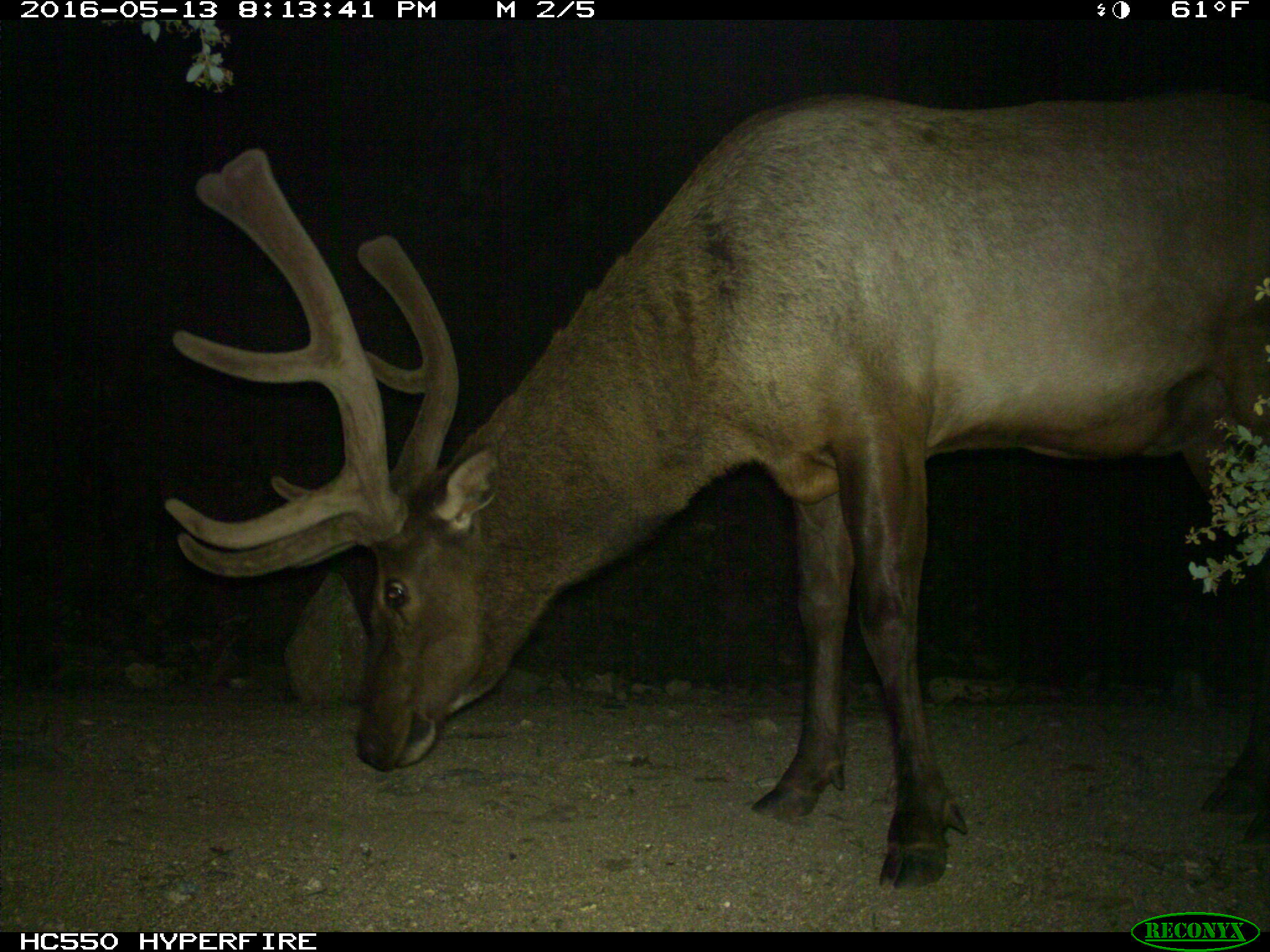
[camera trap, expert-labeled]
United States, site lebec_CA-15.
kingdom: Animalia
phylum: Chordata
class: Mammalia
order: Artiodactyla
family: Cervidae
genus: Cervus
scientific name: Cervus canadensis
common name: elk